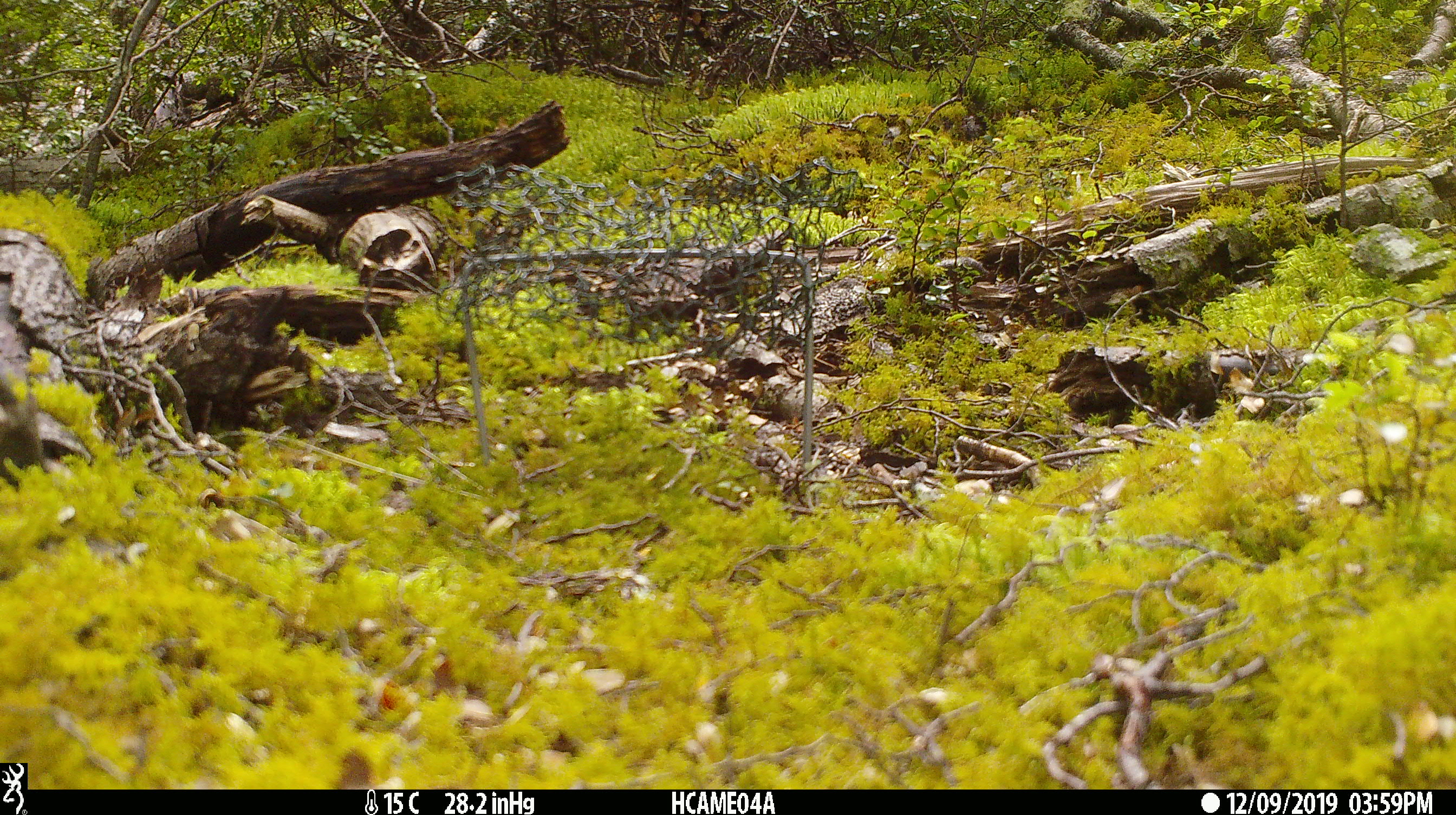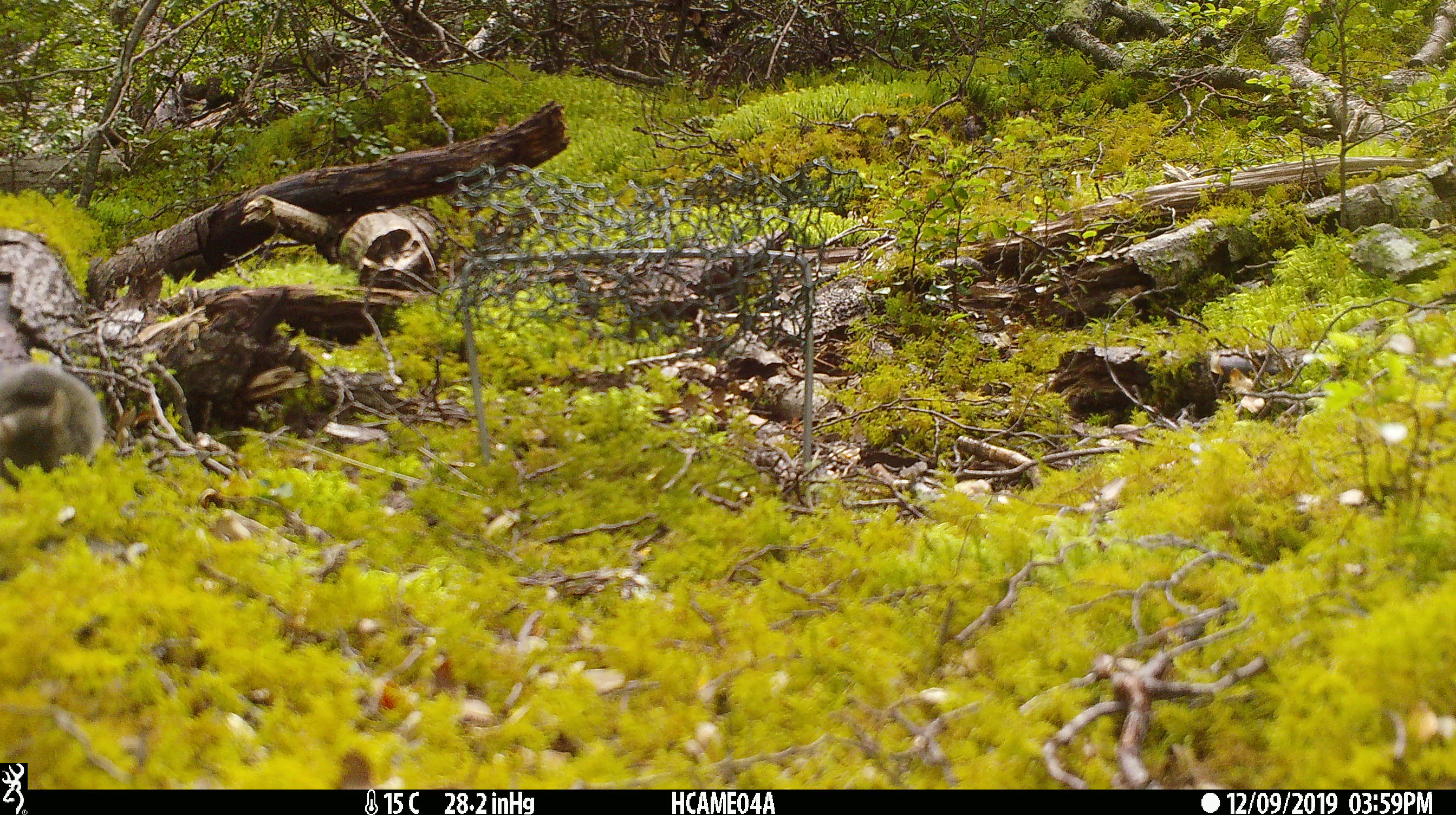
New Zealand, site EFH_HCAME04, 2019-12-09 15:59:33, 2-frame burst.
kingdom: Animalia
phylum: Chordata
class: Mammalia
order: Rodentia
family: Muridae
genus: Mus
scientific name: Mus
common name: mouse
Mouse (Mus).